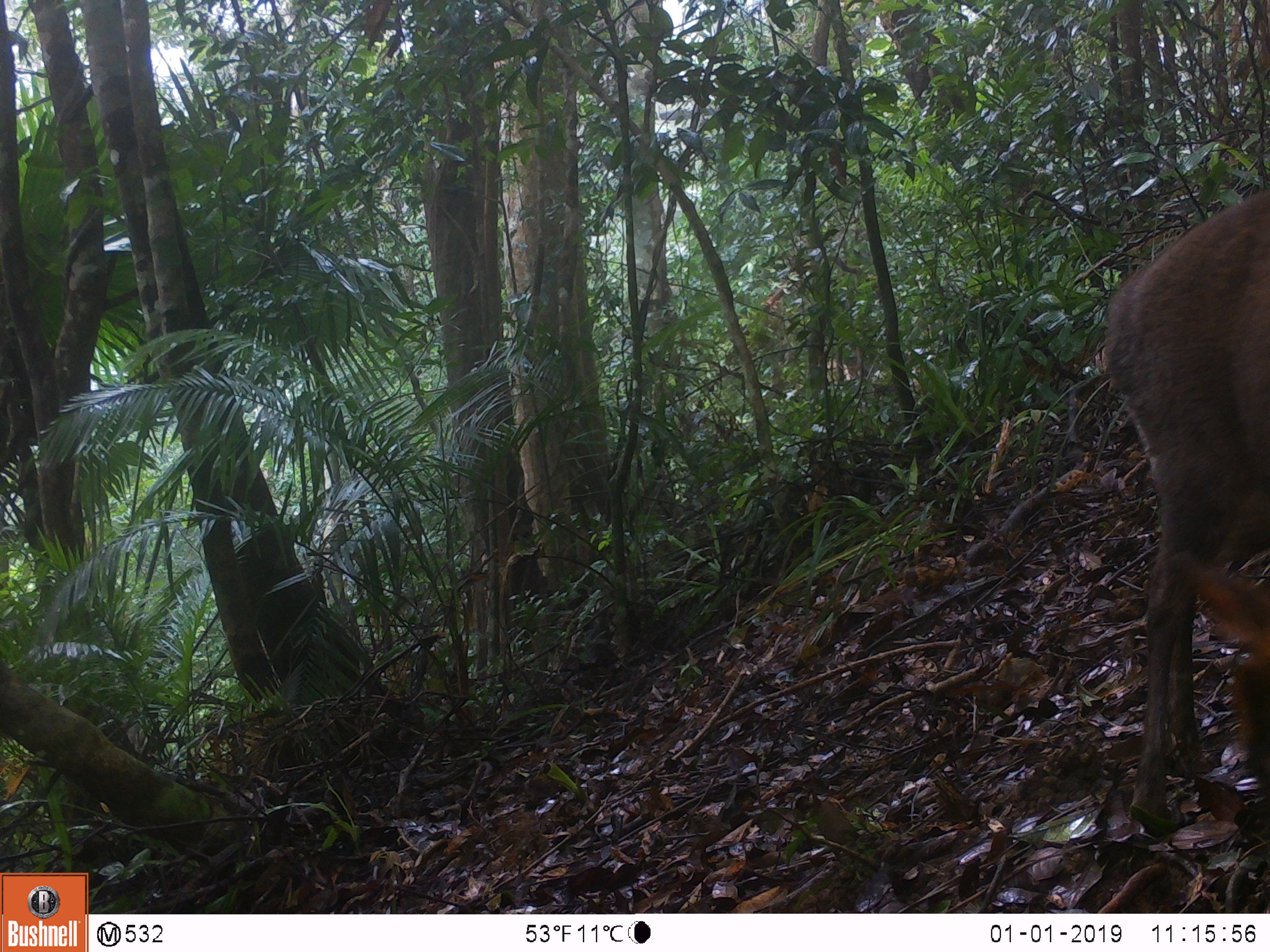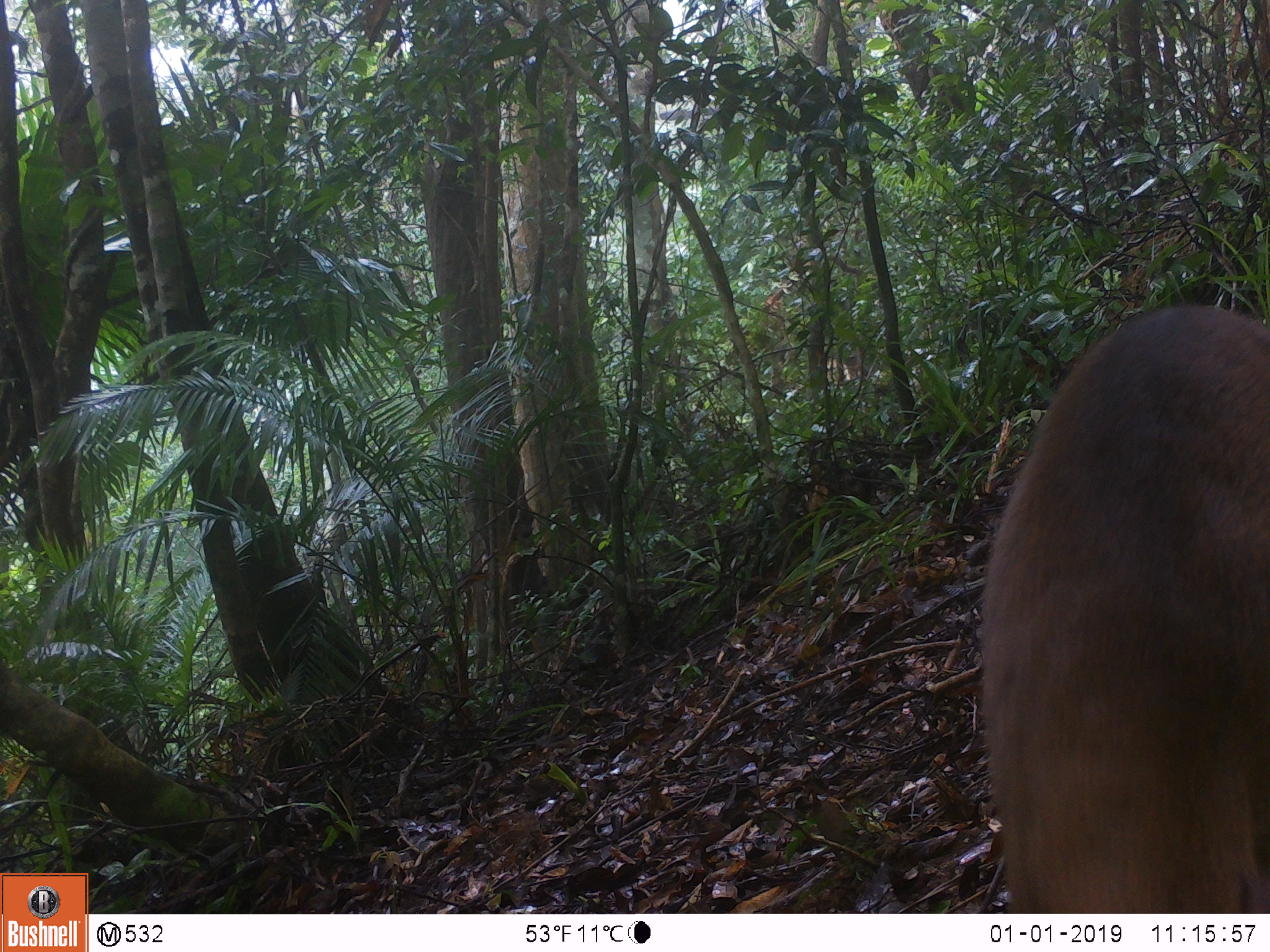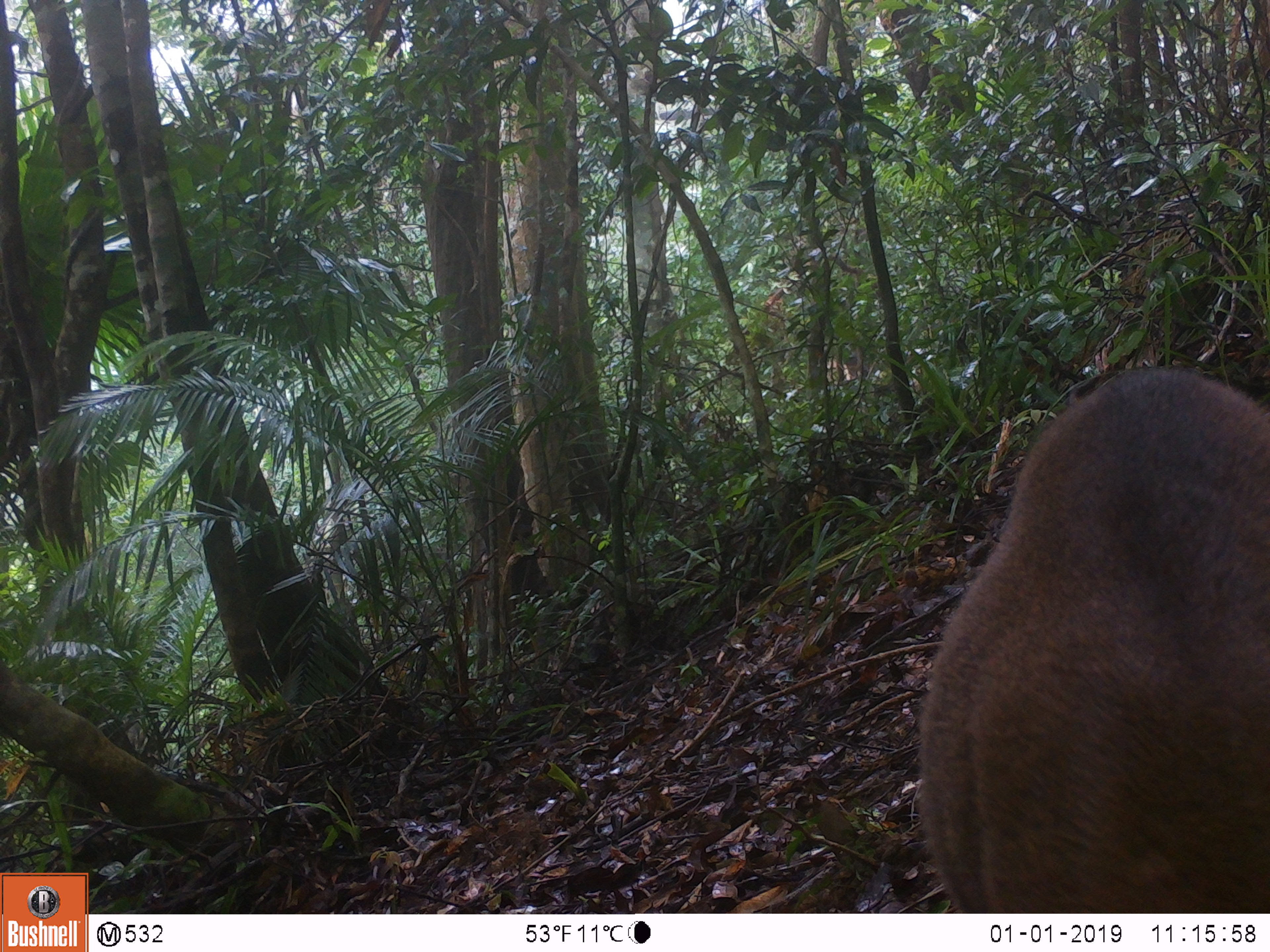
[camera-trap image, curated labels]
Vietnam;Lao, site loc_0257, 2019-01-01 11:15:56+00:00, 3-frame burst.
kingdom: Animalia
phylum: Chordata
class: Mammalia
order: Artiodactyla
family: Cervidae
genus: Muntiacus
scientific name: Muntiacus rooseveltorum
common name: roosevelt's muntjac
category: roosevelts muntjac group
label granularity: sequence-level